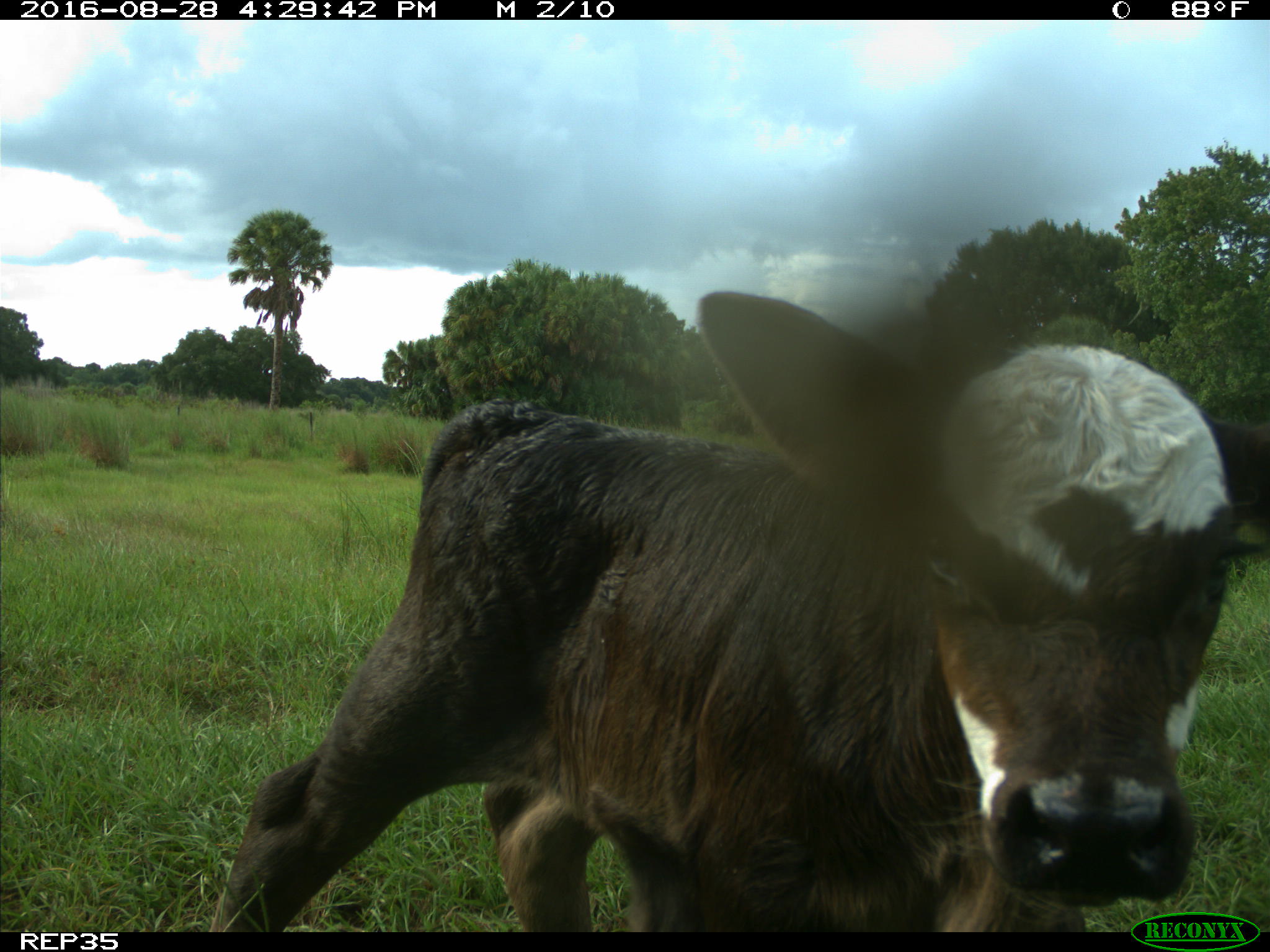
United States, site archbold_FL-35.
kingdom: Animalia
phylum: Chordata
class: Mammalia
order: Artiodactyla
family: Bovidae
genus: Bos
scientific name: Bos taurus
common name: domestic cow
Bos taurus (domestic cow).